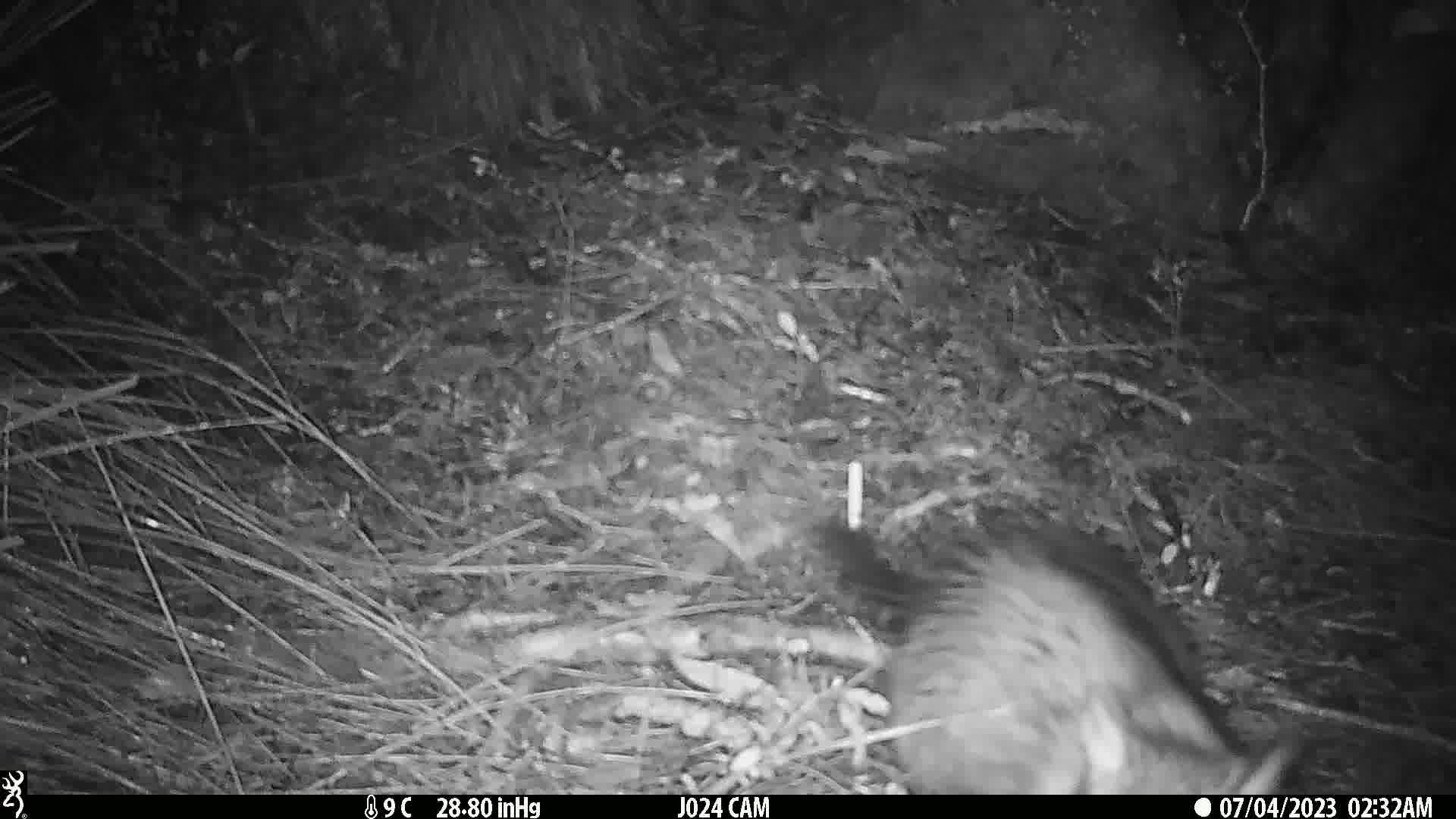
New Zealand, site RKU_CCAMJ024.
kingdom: Animalia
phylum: Chordata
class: Mammalia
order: Diprotodontia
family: Phalangeridae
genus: Trichosurus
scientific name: Trichosurus vulpecula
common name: common brushtail possum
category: possum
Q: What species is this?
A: Possum (common brushtail possum) (Trichosurus vulpecula).